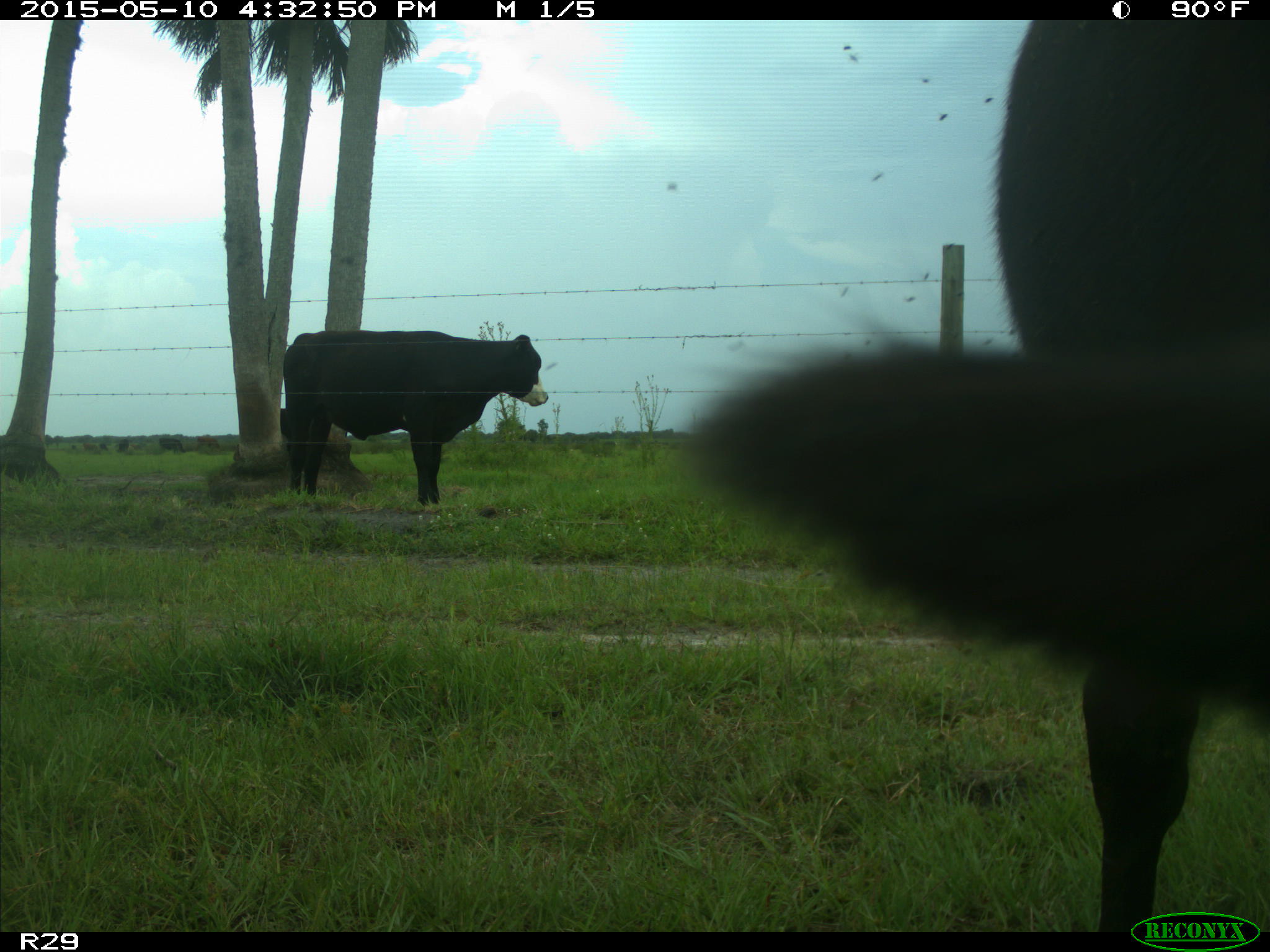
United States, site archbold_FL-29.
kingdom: Animalia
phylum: Chordata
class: Mammalia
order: Artiodactyla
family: Bovidae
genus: Bos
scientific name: Bos taurus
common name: domestic cow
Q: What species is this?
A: Bos taurus (domestic cow).